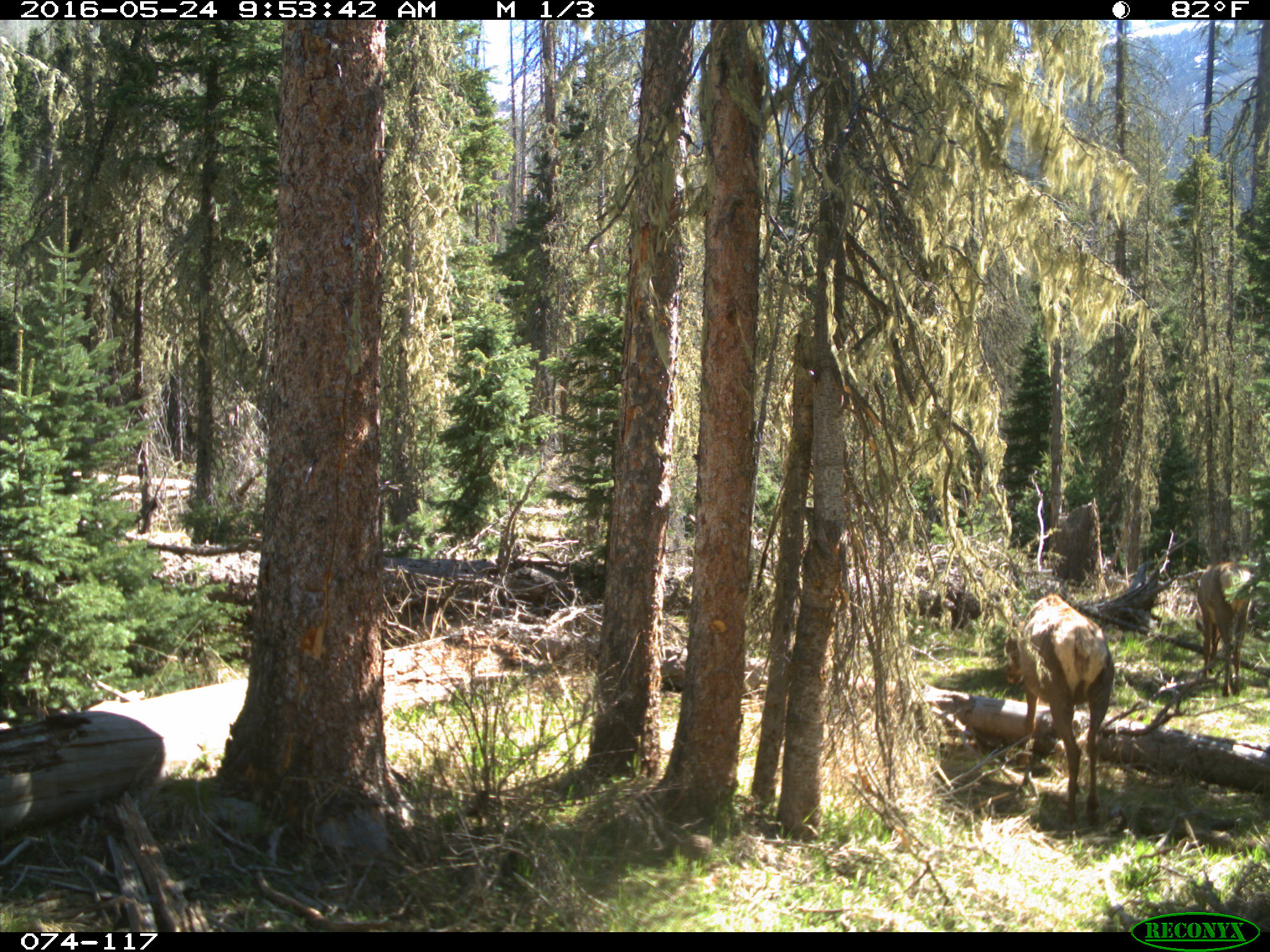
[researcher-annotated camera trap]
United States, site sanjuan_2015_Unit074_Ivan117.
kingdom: Animalia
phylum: Chordata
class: Mammalia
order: Artiodactyla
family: Cervidae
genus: Cervus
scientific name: Cervus elaphus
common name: red deer